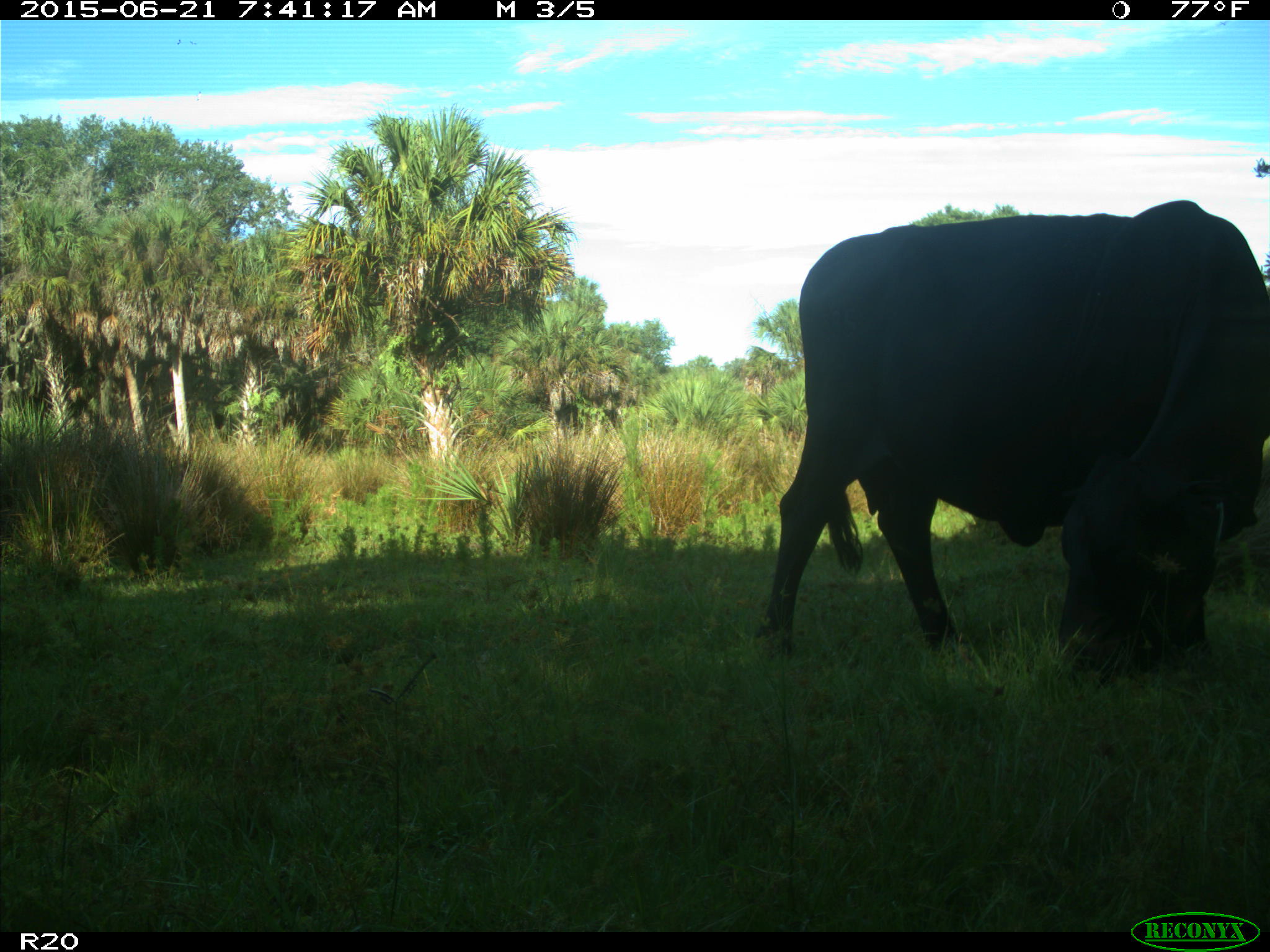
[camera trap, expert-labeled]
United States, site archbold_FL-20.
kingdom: Animalia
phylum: Chordata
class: Mammalia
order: Artiodactyla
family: Bovidae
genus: Bos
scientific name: Bos taurus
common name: domestic cow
Bos taurus (domestic cow).